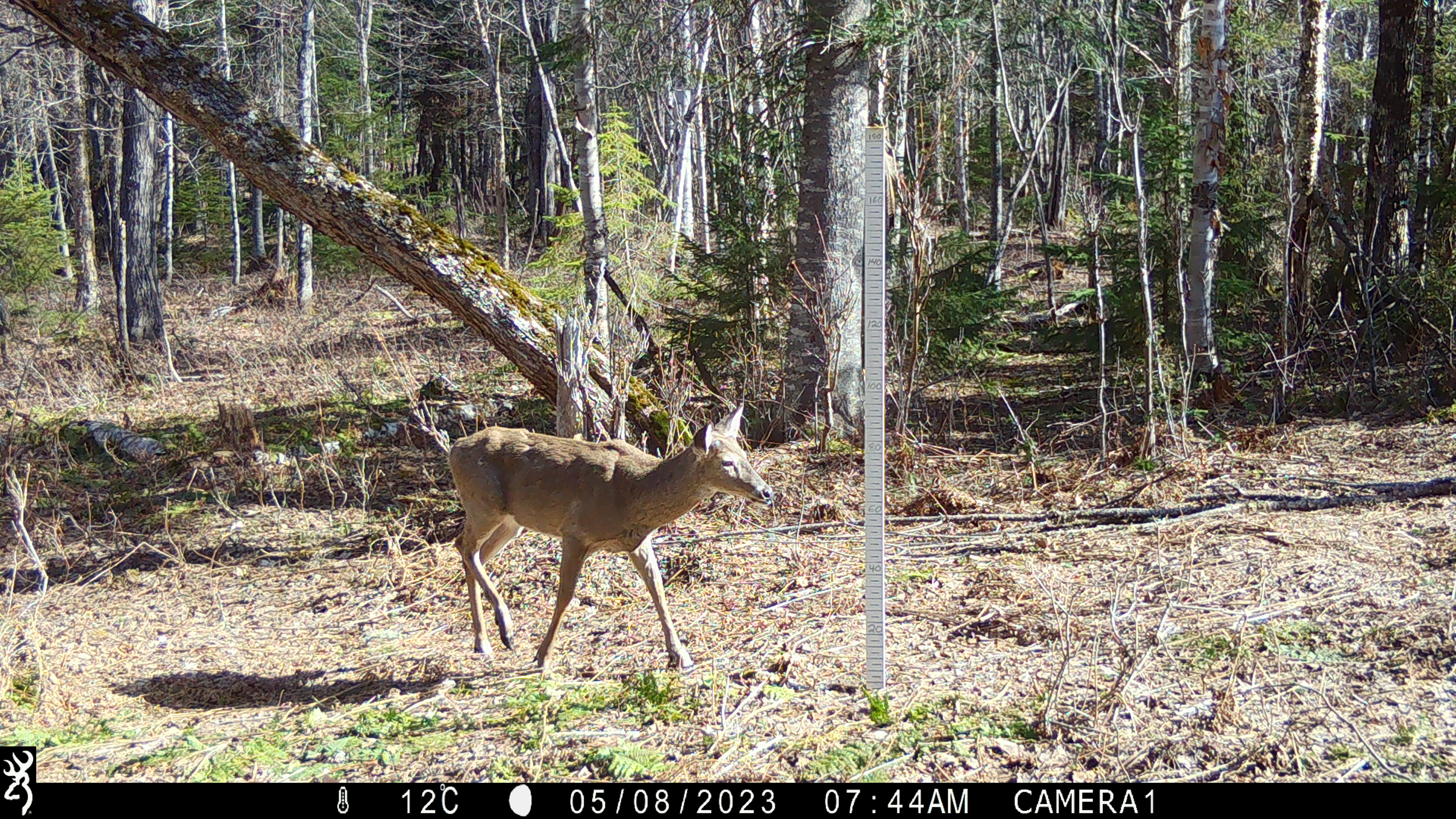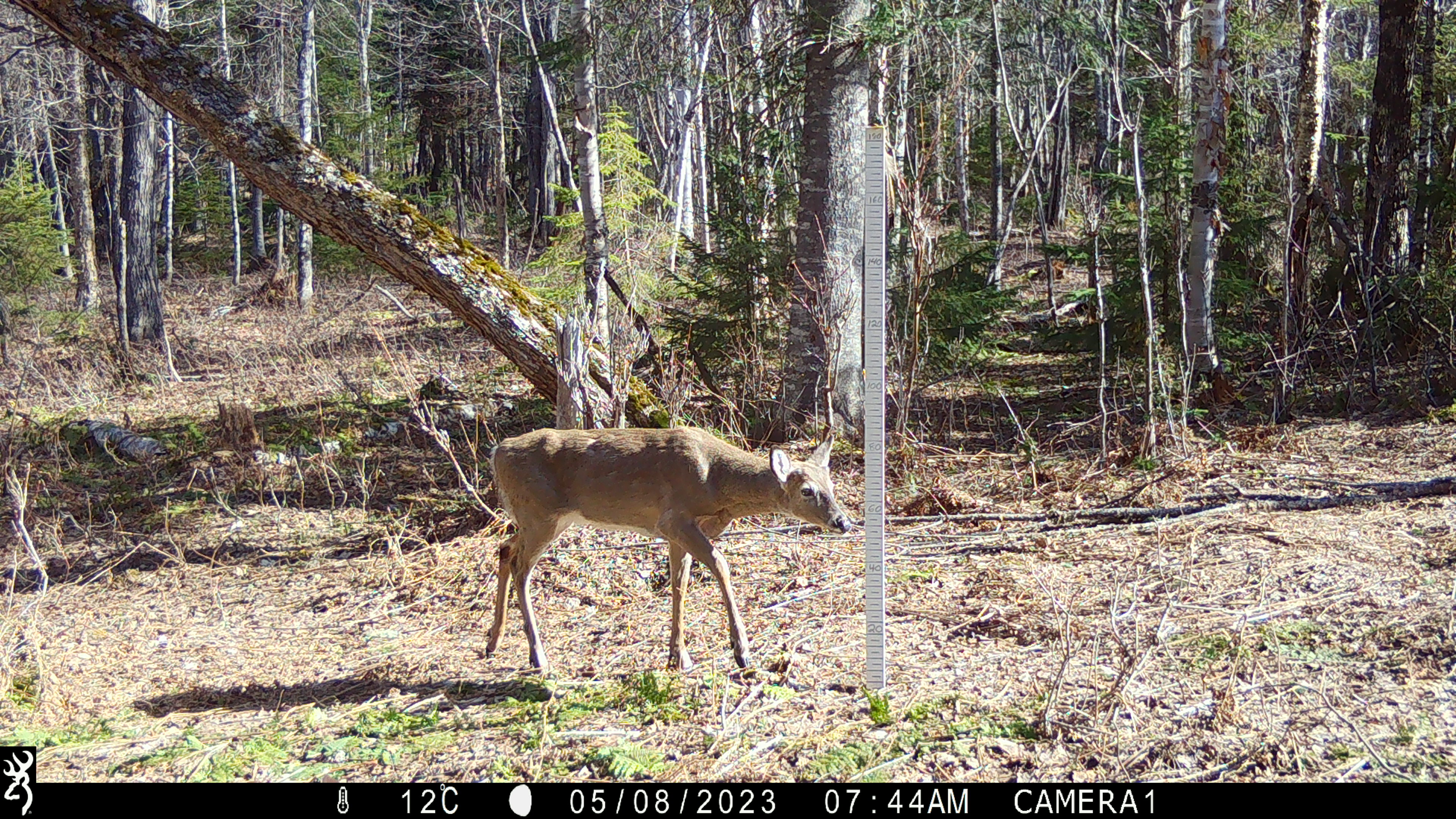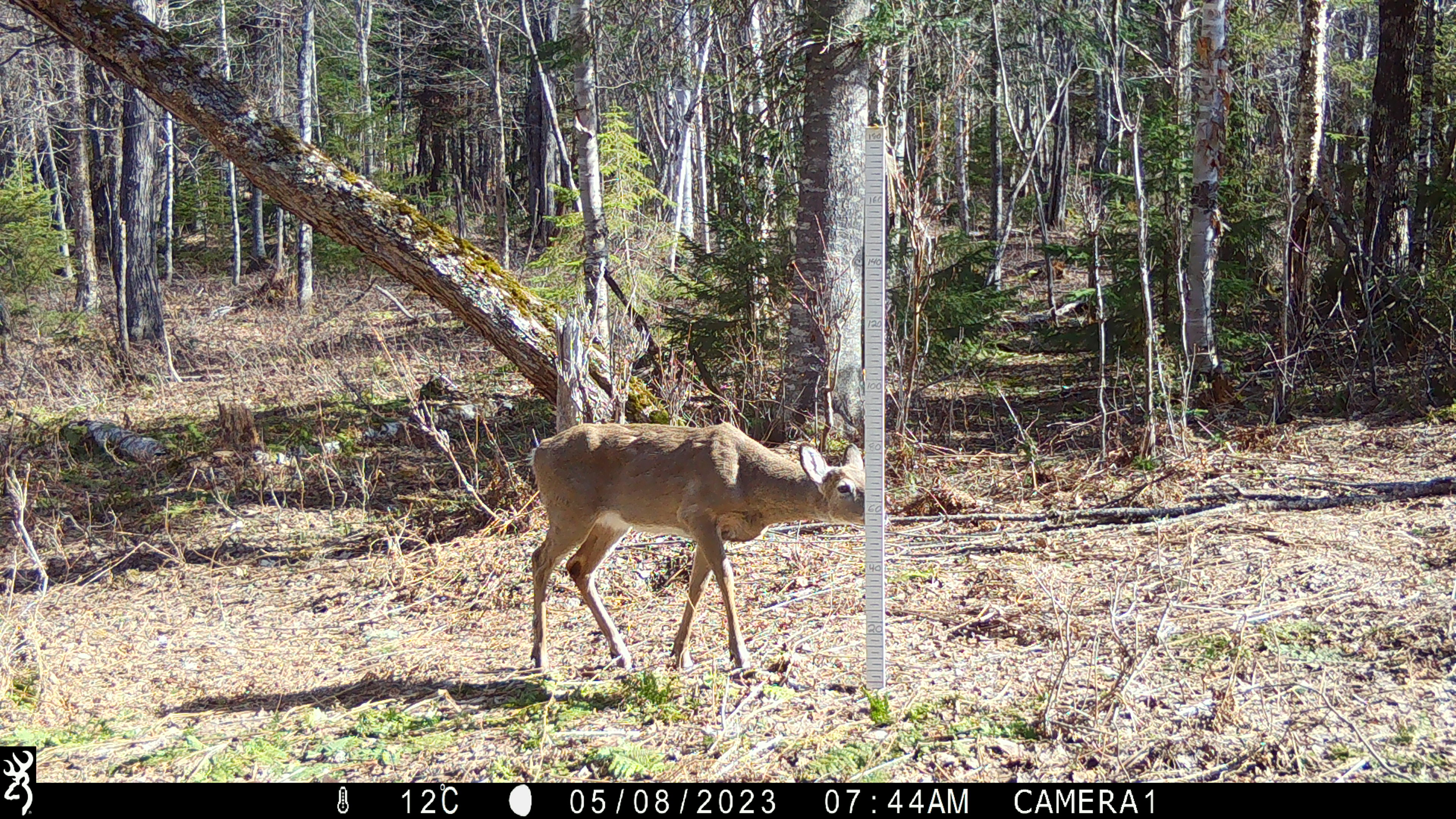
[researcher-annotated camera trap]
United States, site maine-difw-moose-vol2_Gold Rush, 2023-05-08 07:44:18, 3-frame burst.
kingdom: Animalia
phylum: Chordata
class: Mammalia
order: Artiodactyla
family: Cervidae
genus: Odocoileus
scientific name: Odocoileus virginianus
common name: white-tailed deer